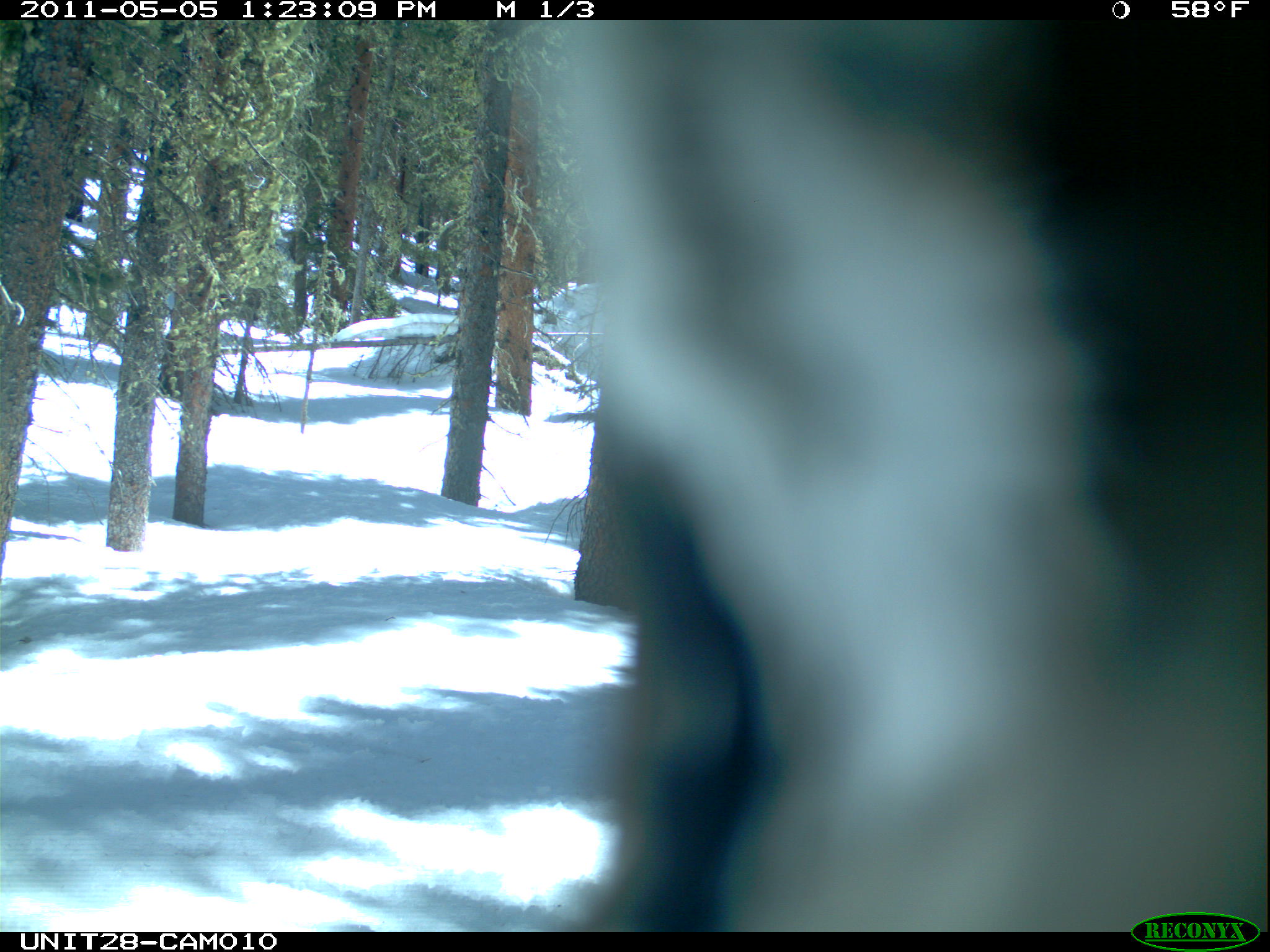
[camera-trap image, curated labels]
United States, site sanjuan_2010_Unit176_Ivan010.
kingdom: Animalia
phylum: Chordata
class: Aves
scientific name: Aves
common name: birds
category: unidentified bird